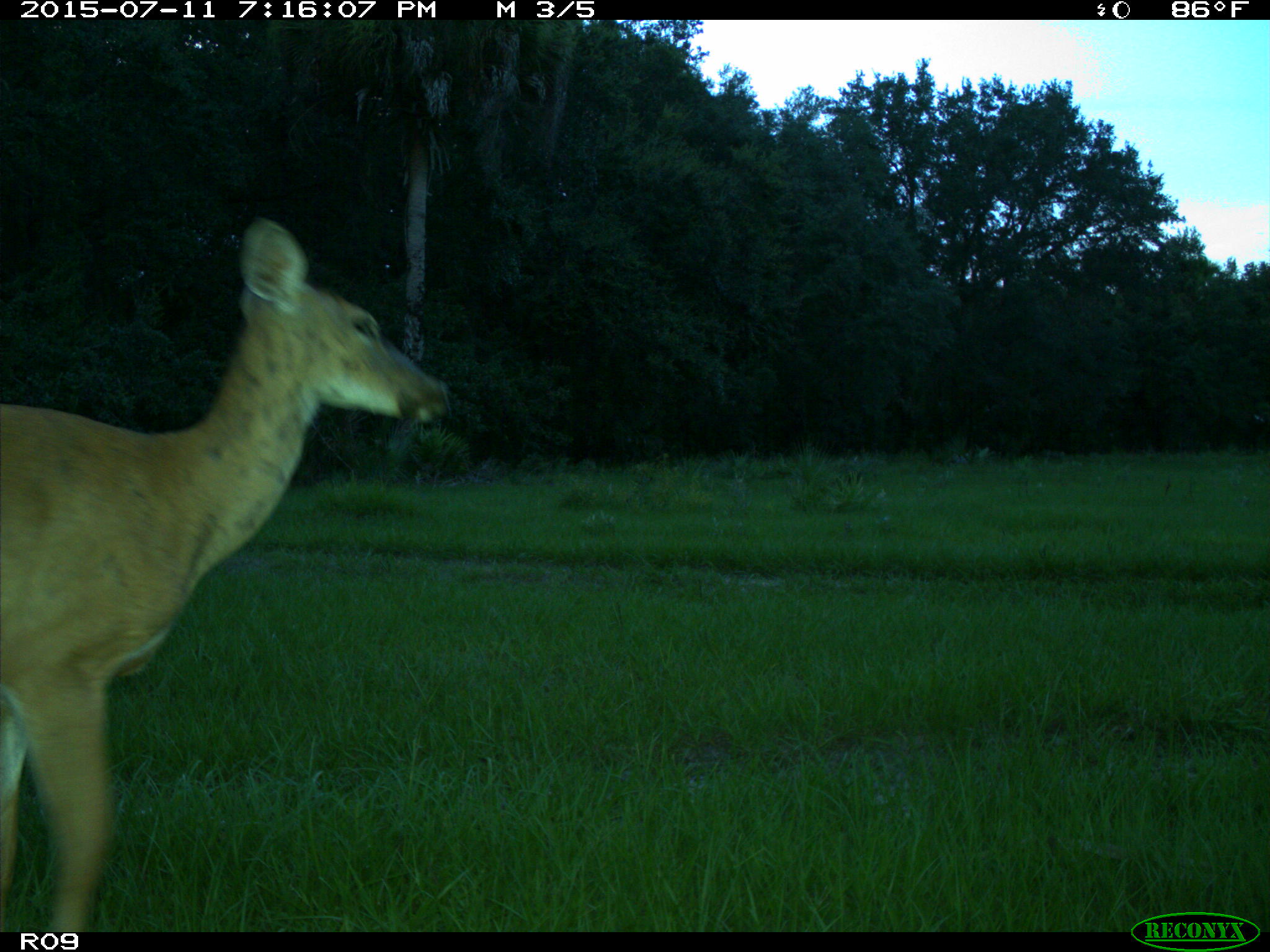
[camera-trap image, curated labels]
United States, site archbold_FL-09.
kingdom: Animalia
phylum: Chordata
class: Mammalia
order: Artiodactyla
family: Cervidae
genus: Odocoileus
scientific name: Odocoileus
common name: deer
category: unidentified deer